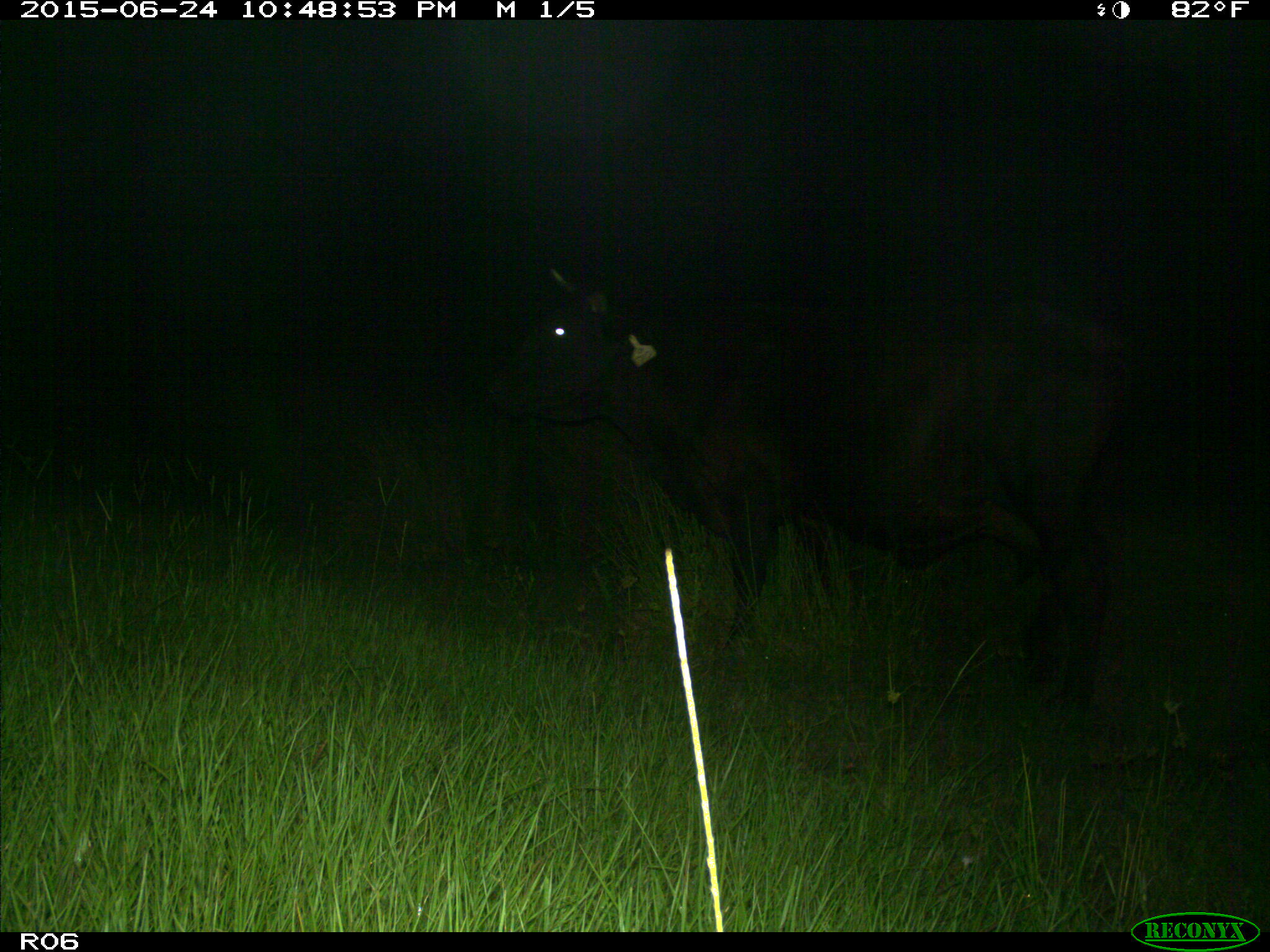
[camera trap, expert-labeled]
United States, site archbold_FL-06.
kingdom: Animalia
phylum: Chordata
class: Mammalia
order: Artiodactyla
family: Bovidae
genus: Bos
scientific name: Bos taurus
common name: domestic cow